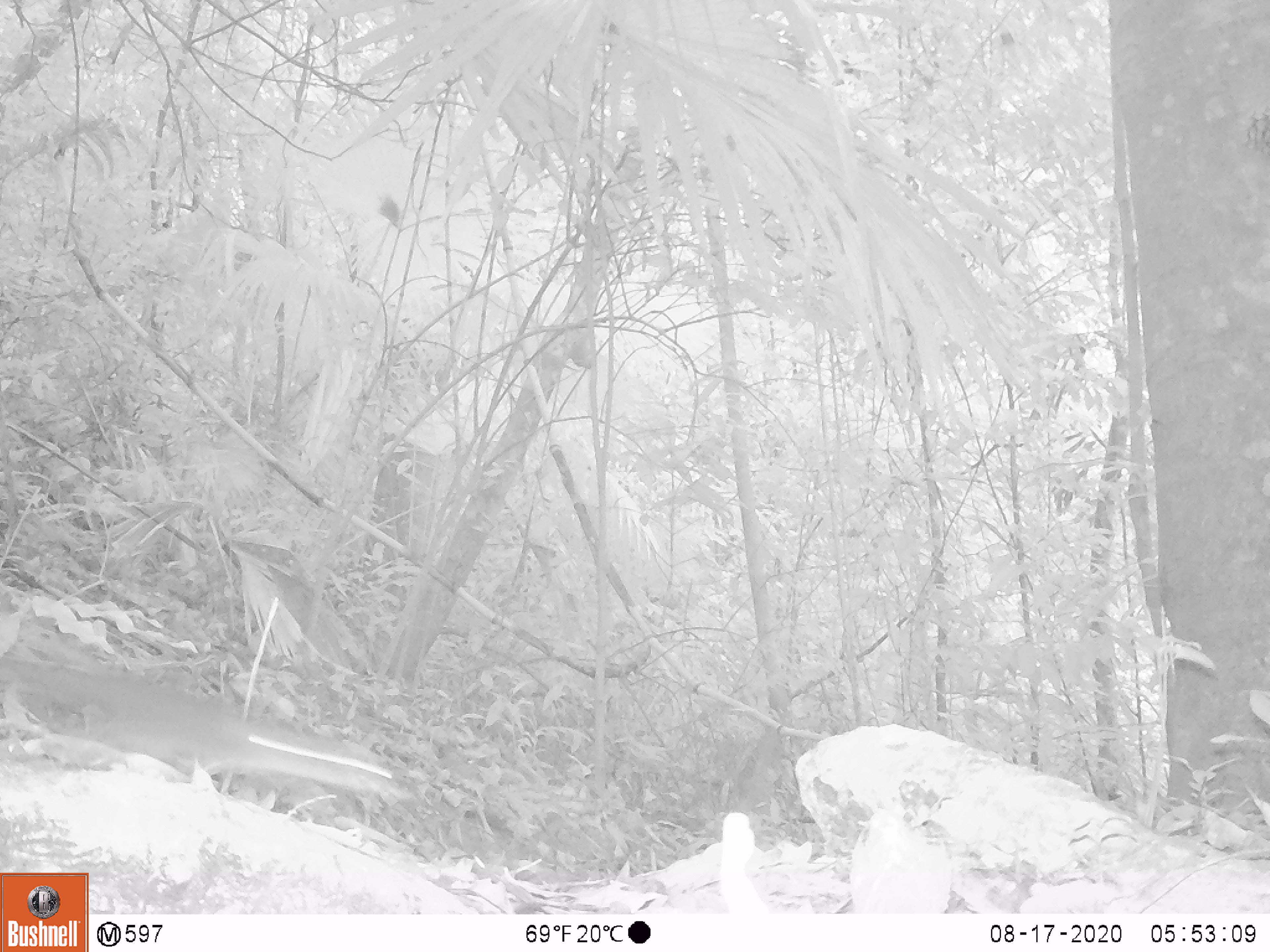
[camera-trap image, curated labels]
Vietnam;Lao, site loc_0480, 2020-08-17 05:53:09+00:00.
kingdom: Animalia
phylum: Chordata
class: Mammalia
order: Rodentia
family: Sciuridae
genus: Dremomys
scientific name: Dremomys rufigenis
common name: red-cheeked squirrel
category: red cheeked squirrel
Red cheeked squirrel (red-cheeked squirrel) (Dremomys rufigenis). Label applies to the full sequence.